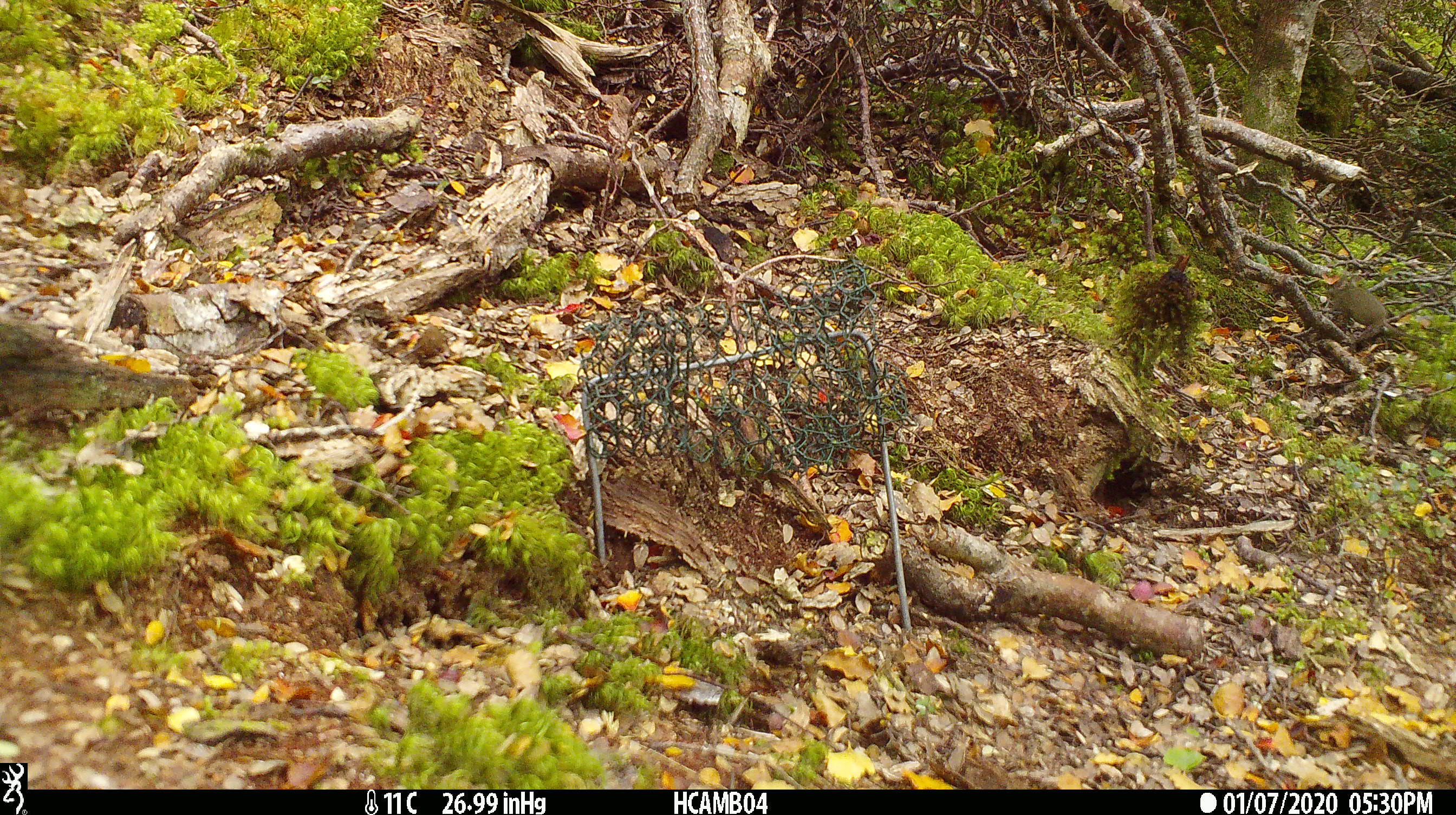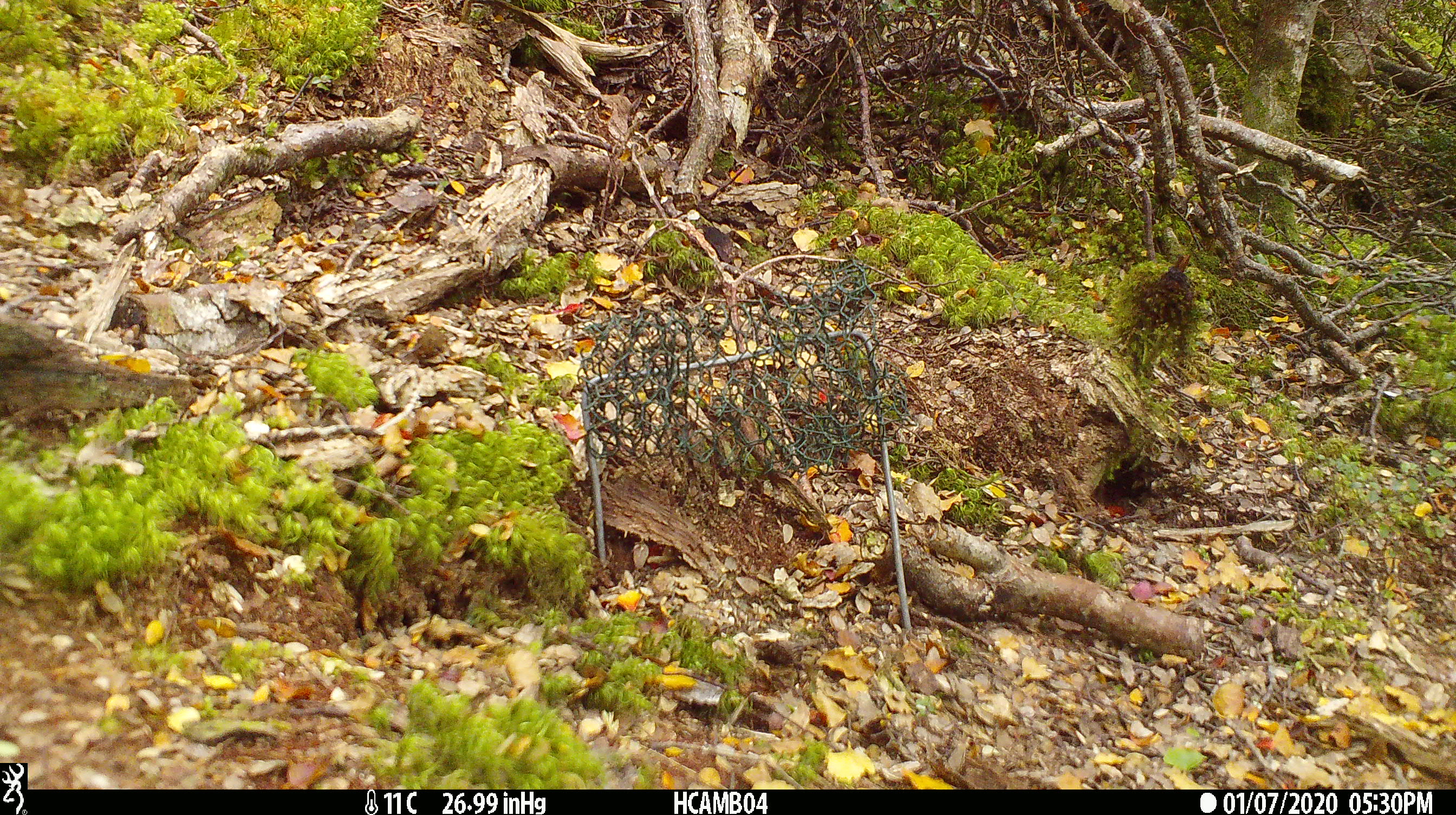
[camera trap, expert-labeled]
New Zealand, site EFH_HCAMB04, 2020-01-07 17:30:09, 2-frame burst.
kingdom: Animalia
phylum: Chordata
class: Mammalia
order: Rodentia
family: Muridae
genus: Mus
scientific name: Mus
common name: mouse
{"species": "mouse (Mus)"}